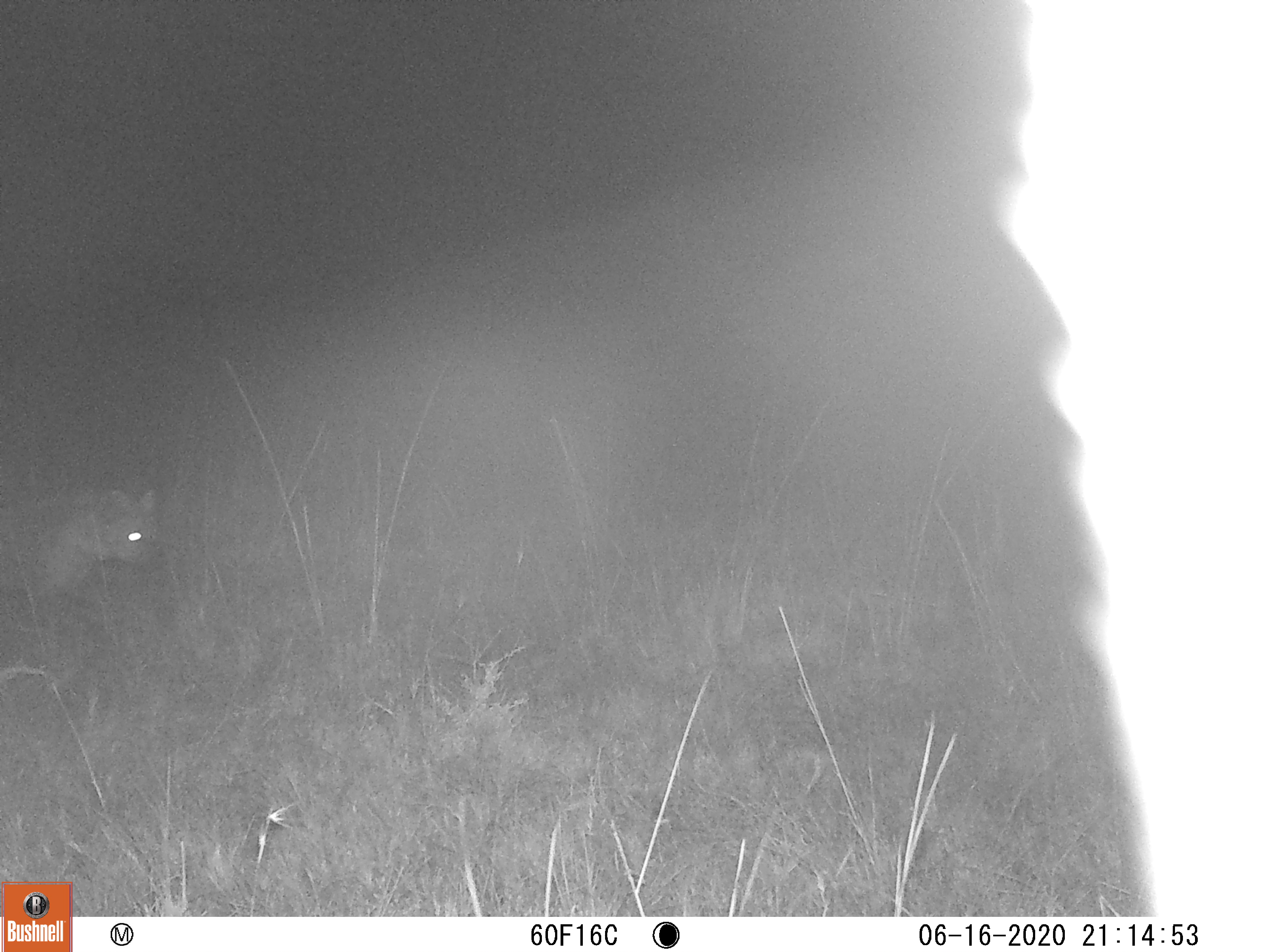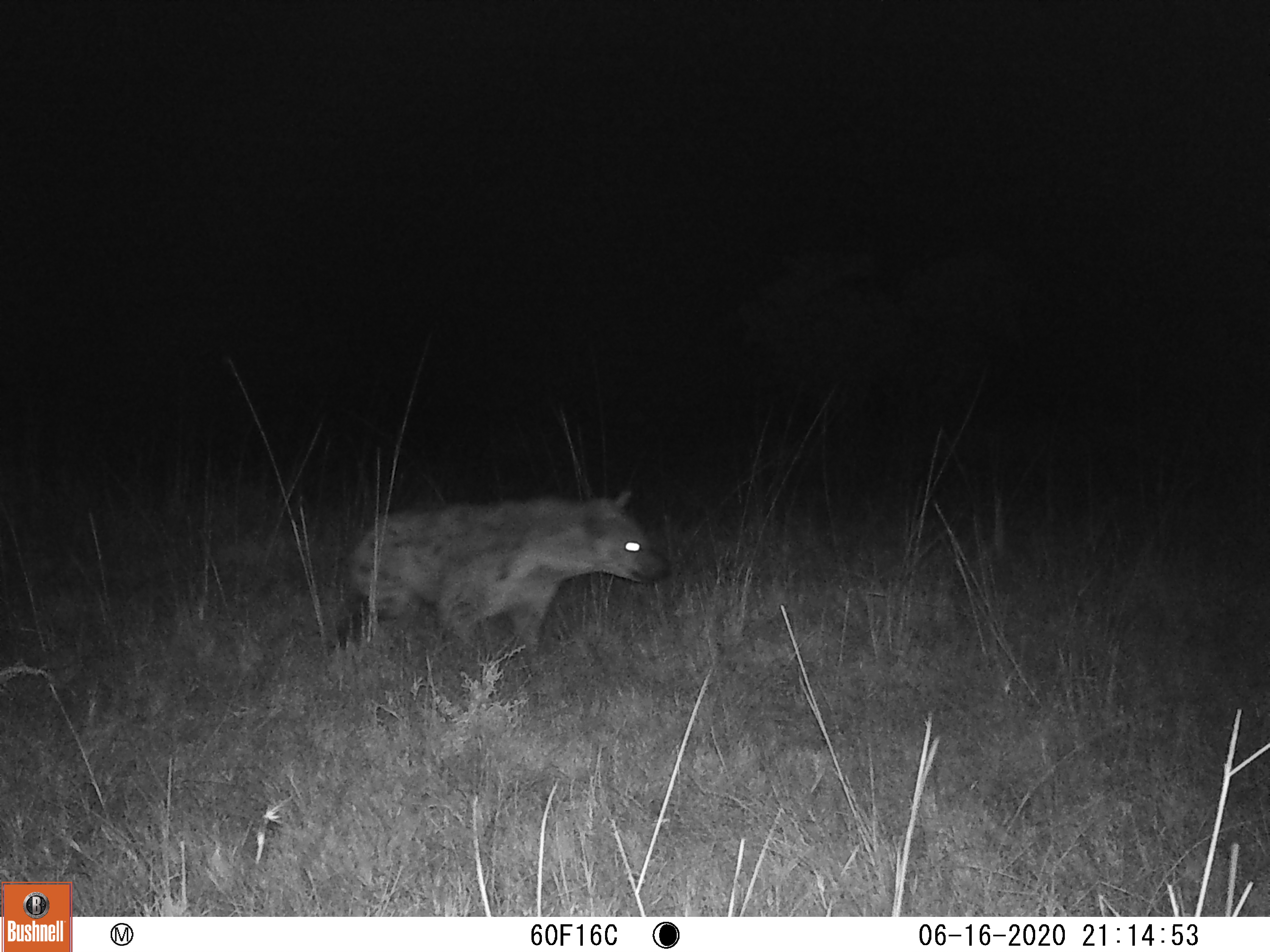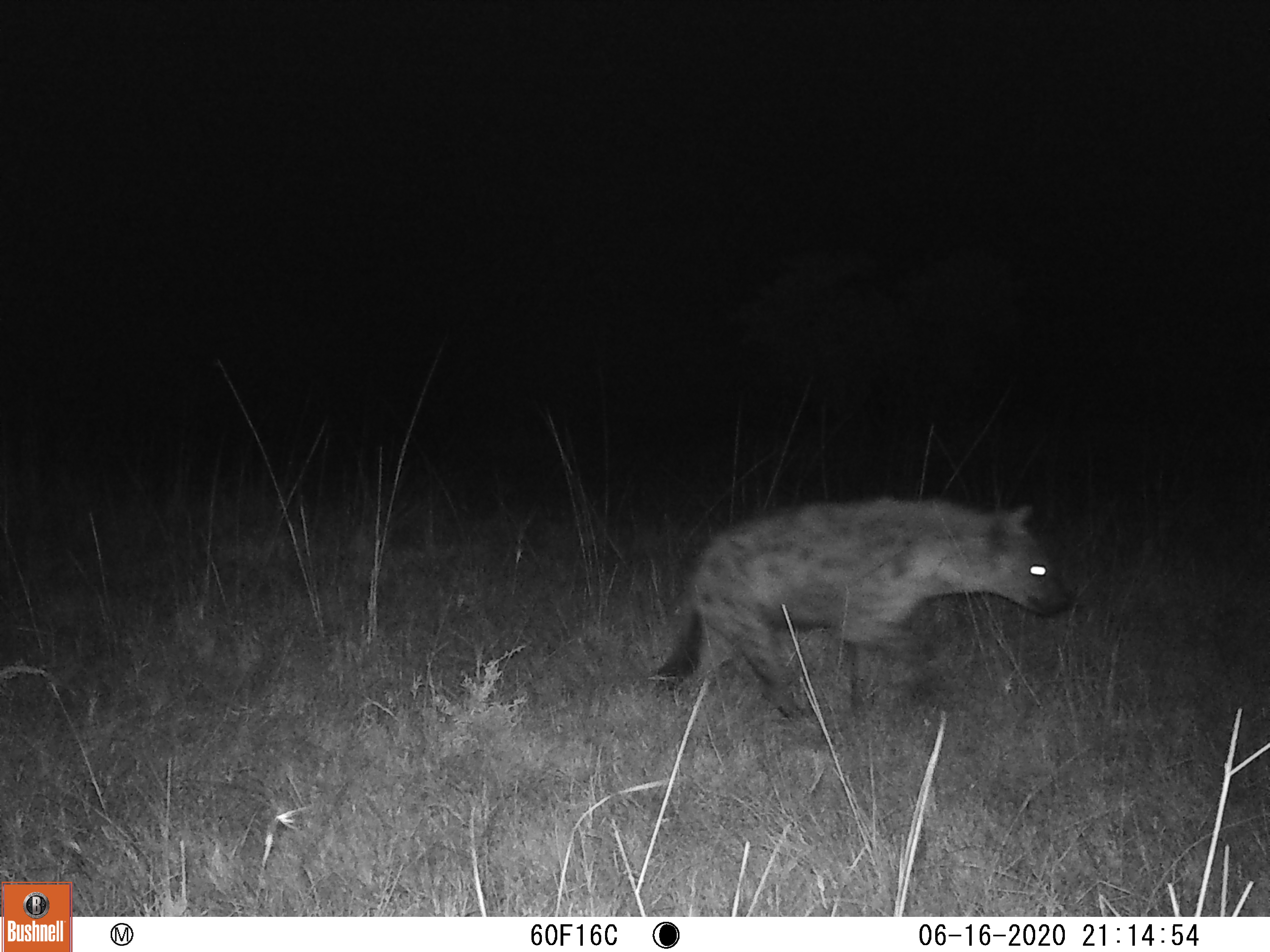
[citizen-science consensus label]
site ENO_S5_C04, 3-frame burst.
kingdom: Animalia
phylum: Chordata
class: Mammalia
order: Carnivora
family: Hyaenidae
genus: Crocuta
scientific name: Crocuta crocuta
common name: spotted hyena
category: hyenaspotted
Hyenaspotted (spotted hyena) (Crocuta crocuta), count 1. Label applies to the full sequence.